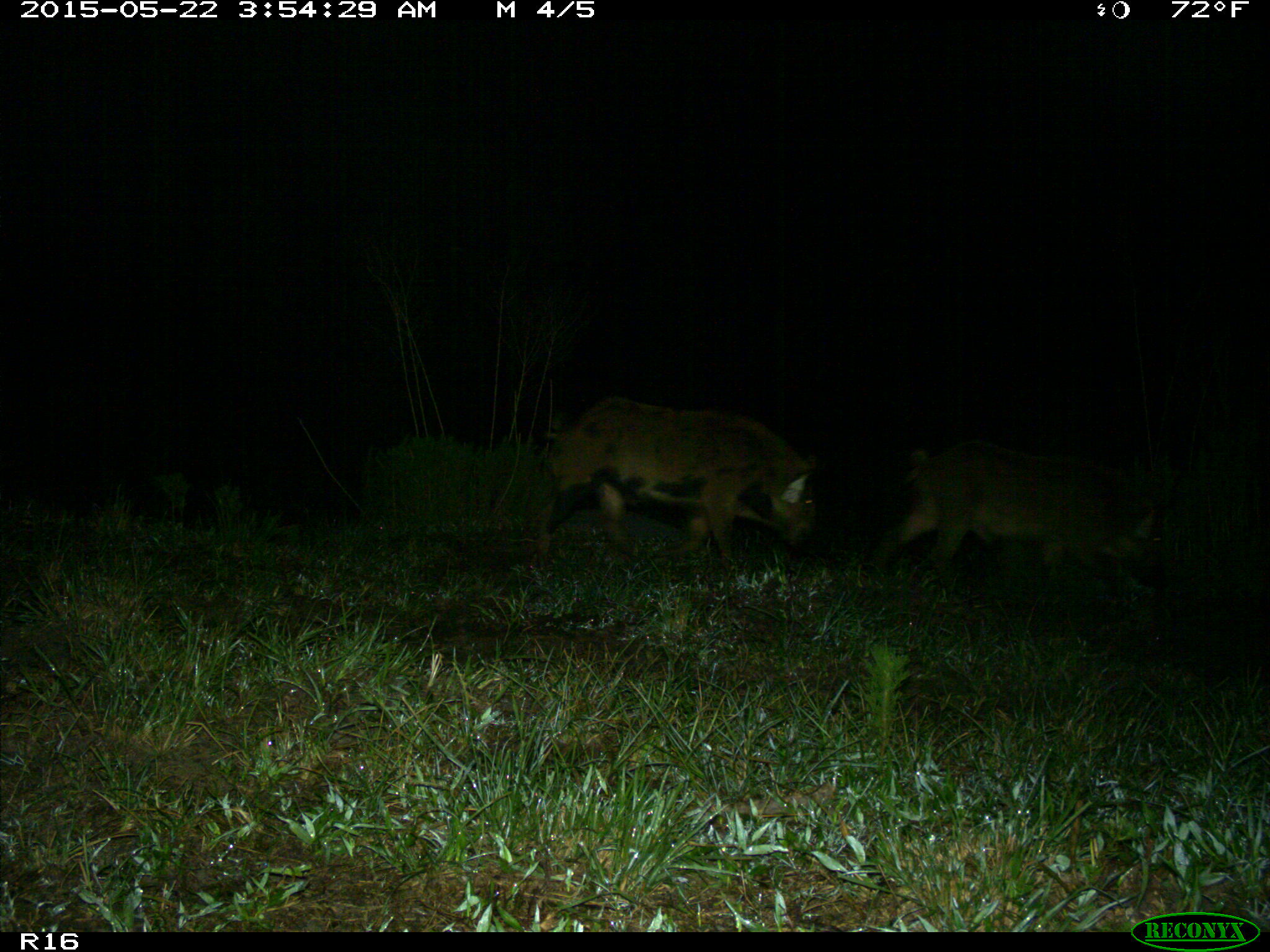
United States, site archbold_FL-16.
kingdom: Animalia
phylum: Chordata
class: Mammalia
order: Artiodactyla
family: Suidae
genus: Sus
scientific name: Sus scrofa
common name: wild boar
Sus scrofa (wild boar).